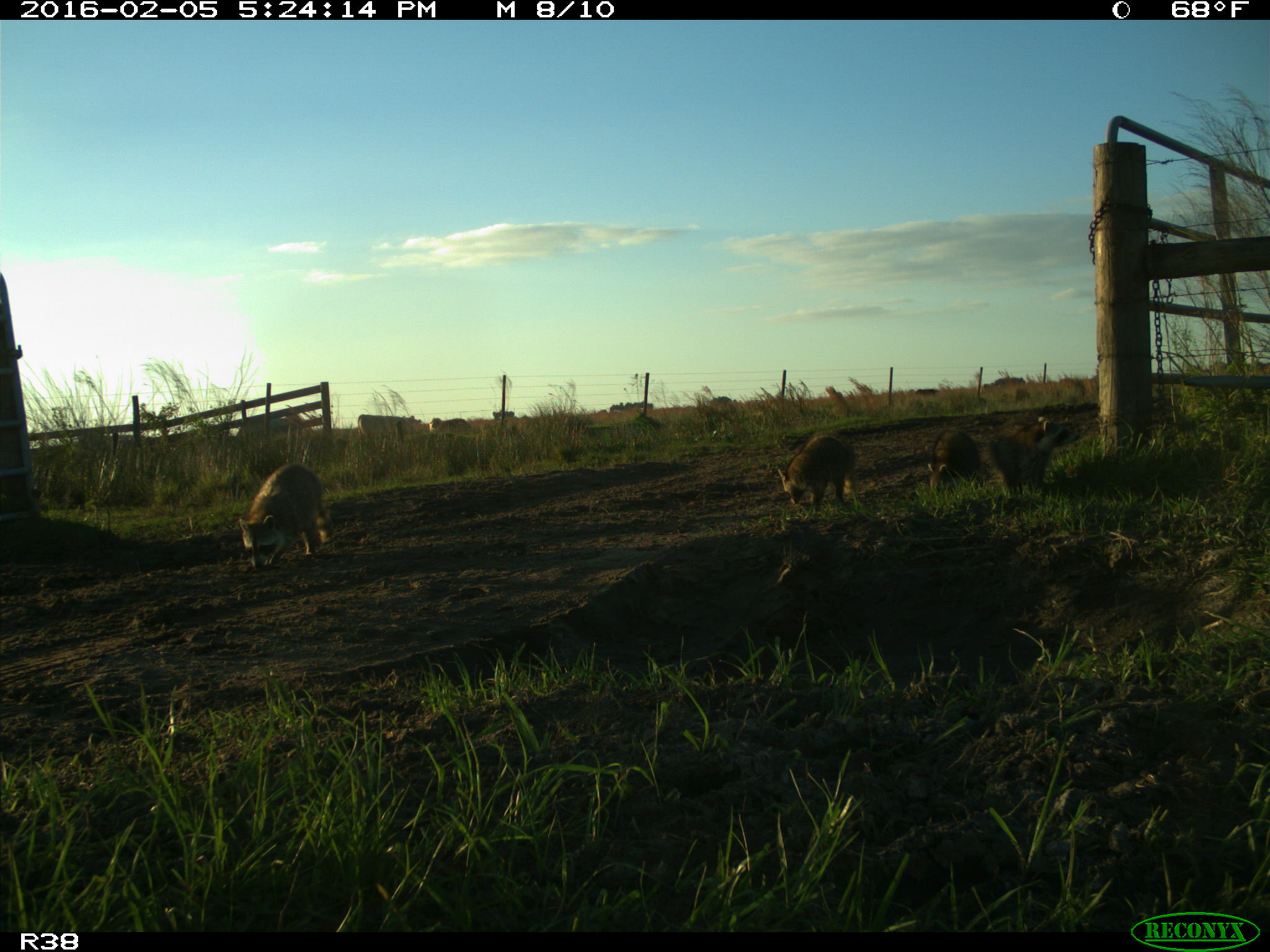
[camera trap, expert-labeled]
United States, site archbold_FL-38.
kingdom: Animalia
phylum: Chordata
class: Mammalia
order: Carnivora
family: Procyonidae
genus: Procyon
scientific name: Procyon lotor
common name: common raccoon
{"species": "Procyon lotor (common raccoon)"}